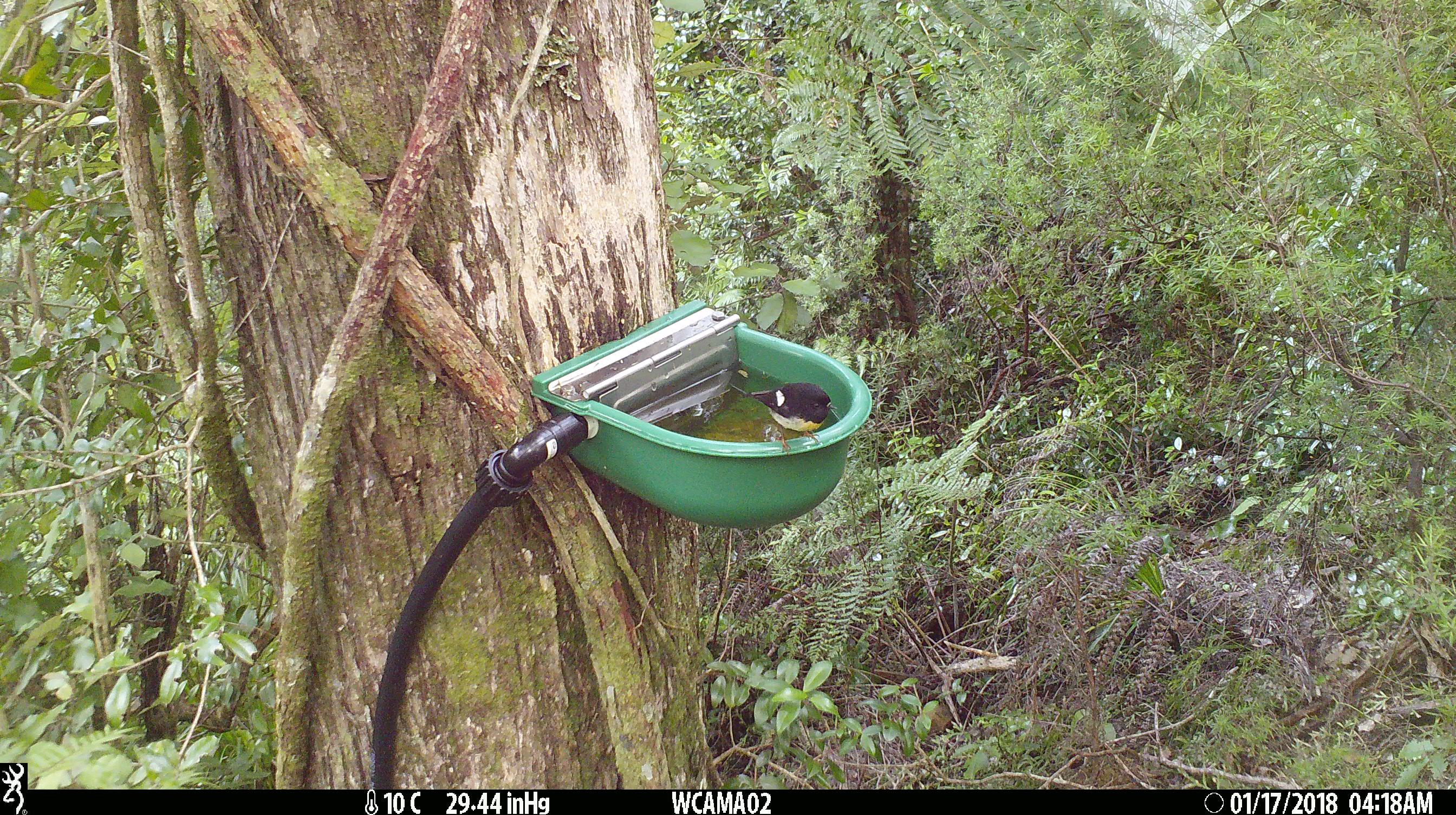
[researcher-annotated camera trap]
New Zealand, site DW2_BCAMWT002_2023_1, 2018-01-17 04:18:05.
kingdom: Animalia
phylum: Chordata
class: Aves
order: Passeriformes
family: Petroicidae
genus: Petroica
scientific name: Petroica macrocephala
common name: tomtit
Tomtit (Petroica macrocephala).